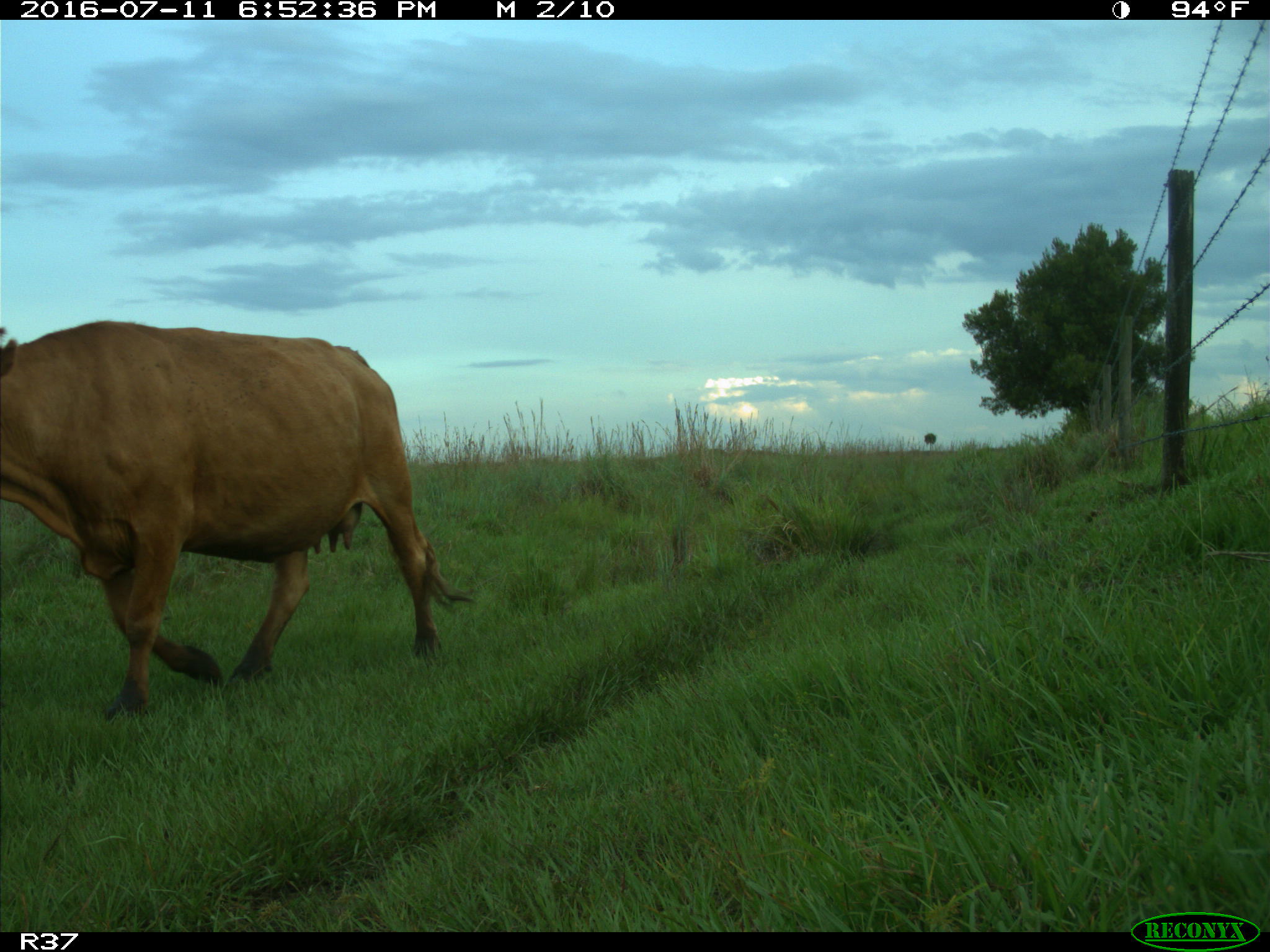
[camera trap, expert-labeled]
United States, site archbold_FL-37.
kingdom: Animalia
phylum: Chordata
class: Mammalia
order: Artiodactyla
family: Bovidae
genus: Bos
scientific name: Bos taurus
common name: domestic cow